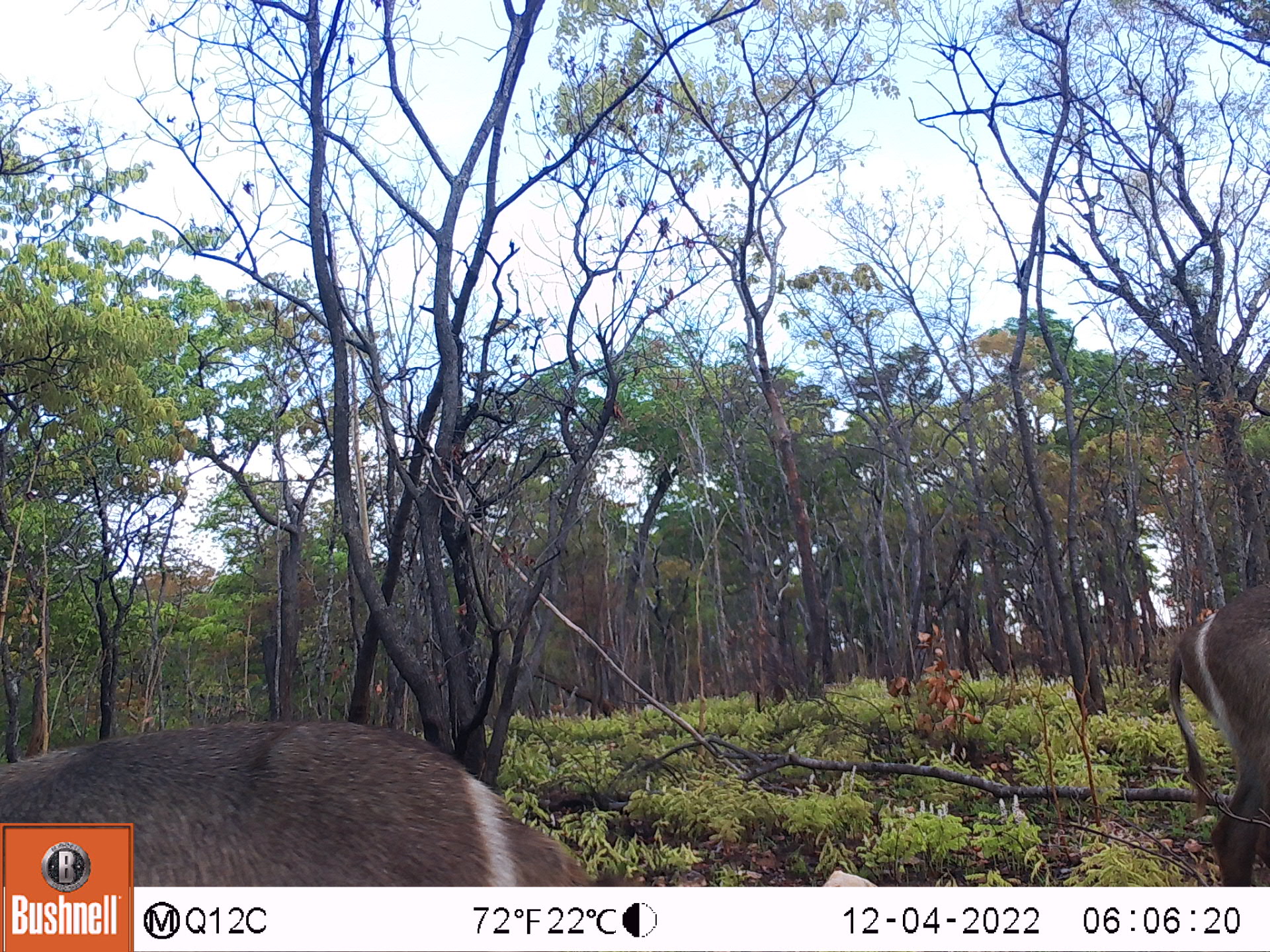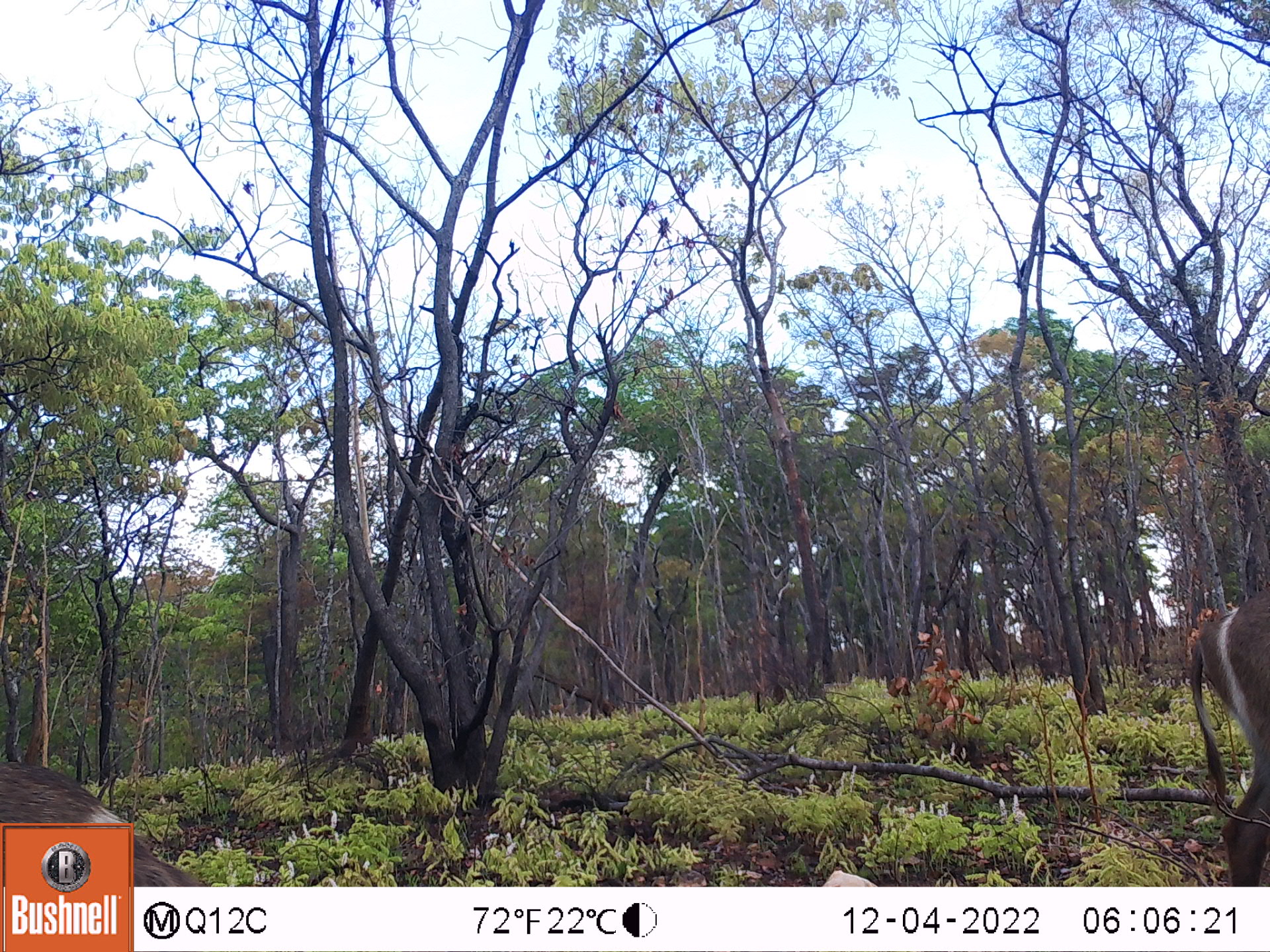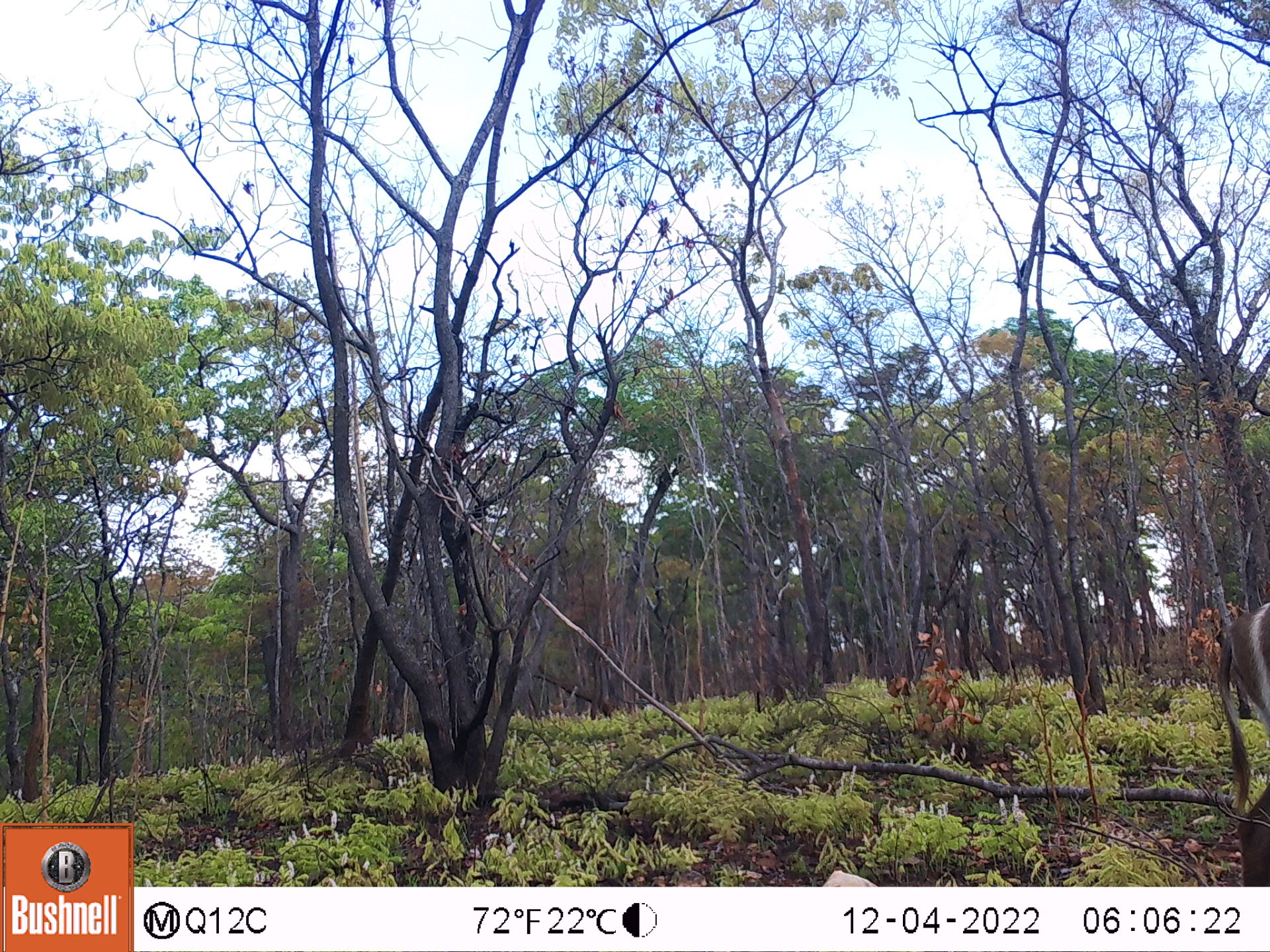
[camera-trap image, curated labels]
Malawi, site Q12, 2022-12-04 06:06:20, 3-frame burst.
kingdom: Animalia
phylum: Chordata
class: Mammalia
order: Artiodactyla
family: Bovidae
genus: Kobus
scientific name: Kobus ellipsiprymnus ellipsiprymnus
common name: common waterbuck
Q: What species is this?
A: Common waterbuck (Kobus ellipsiprymnus ellipsiprymnus).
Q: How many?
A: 2.